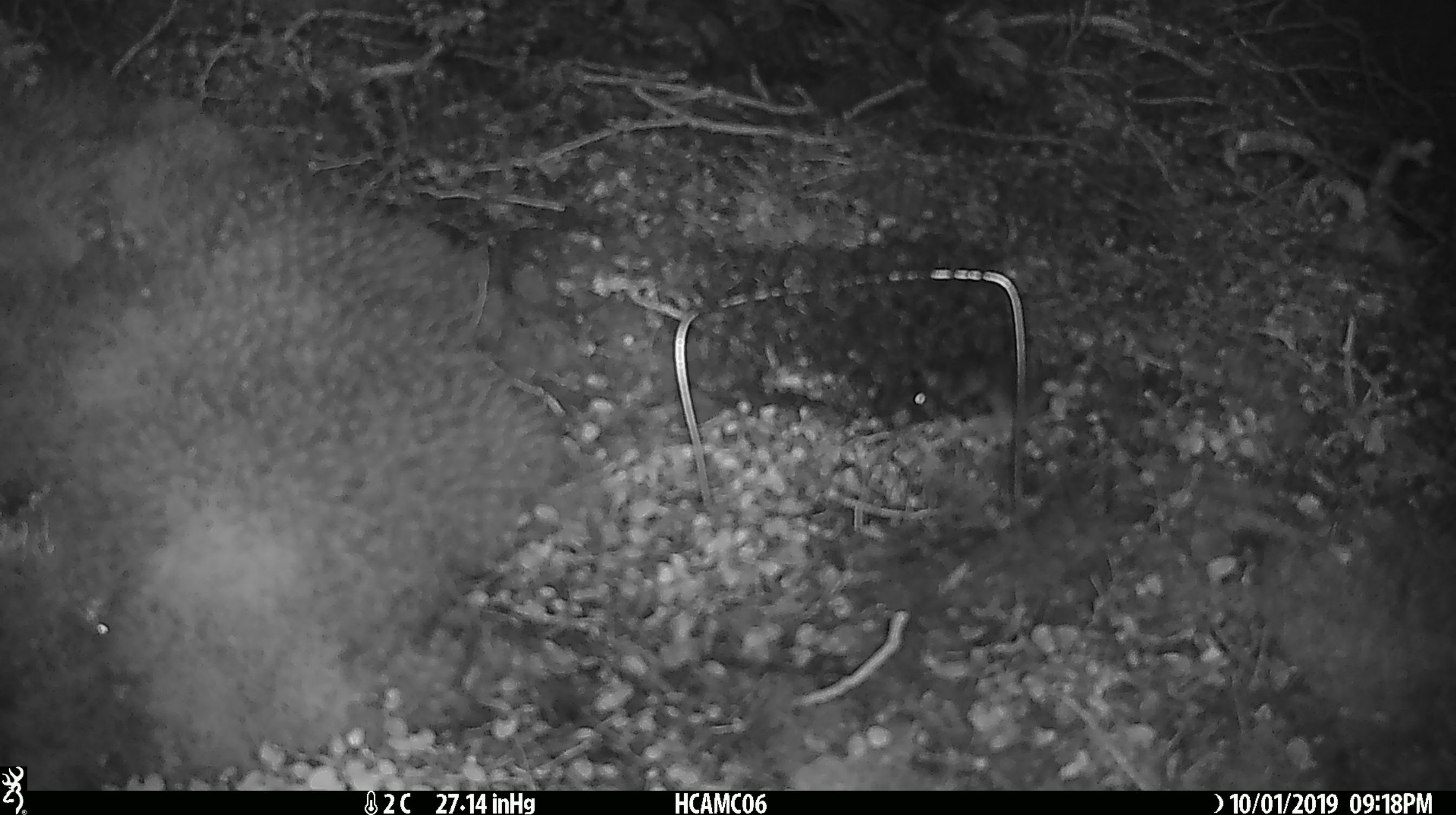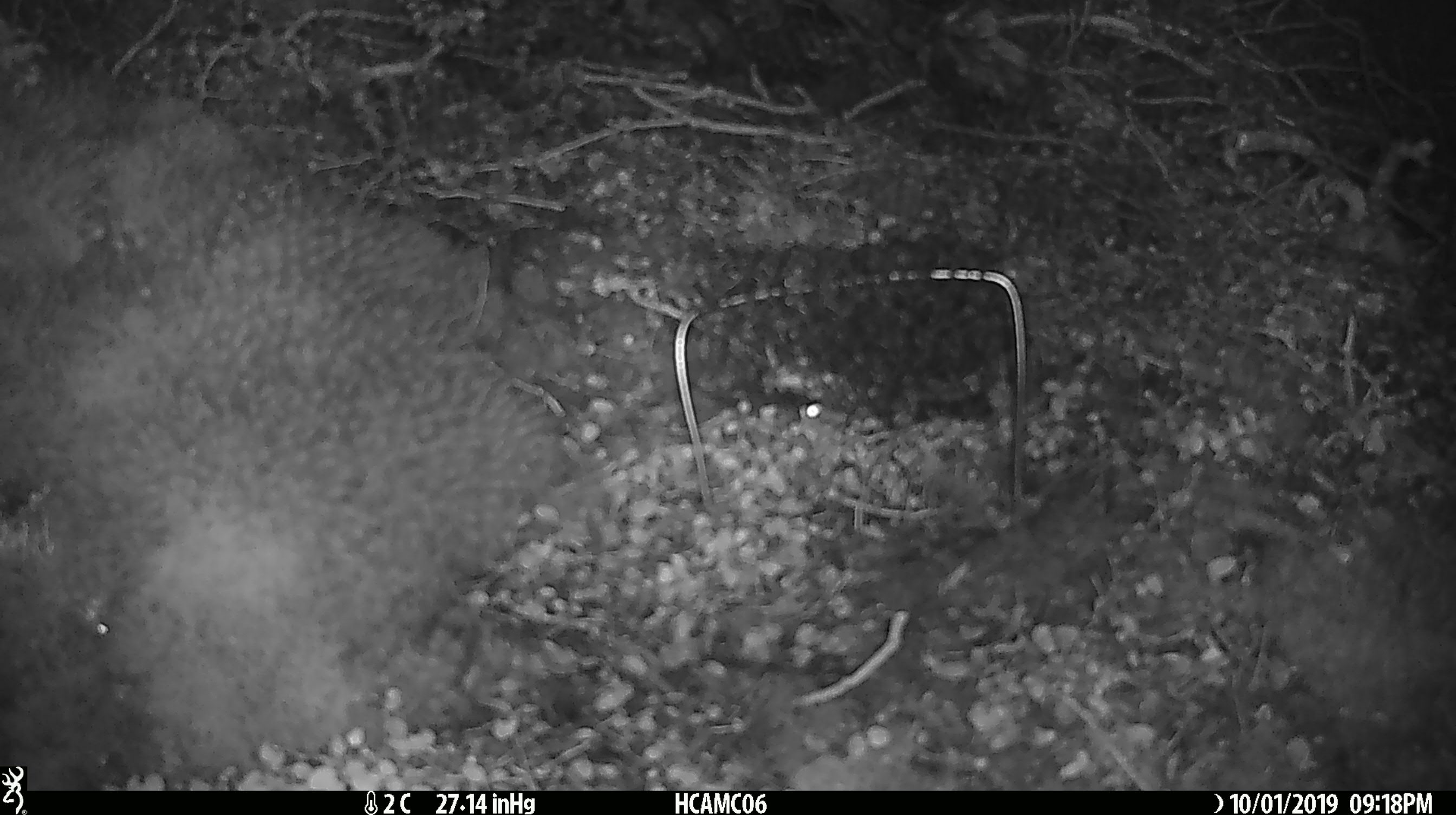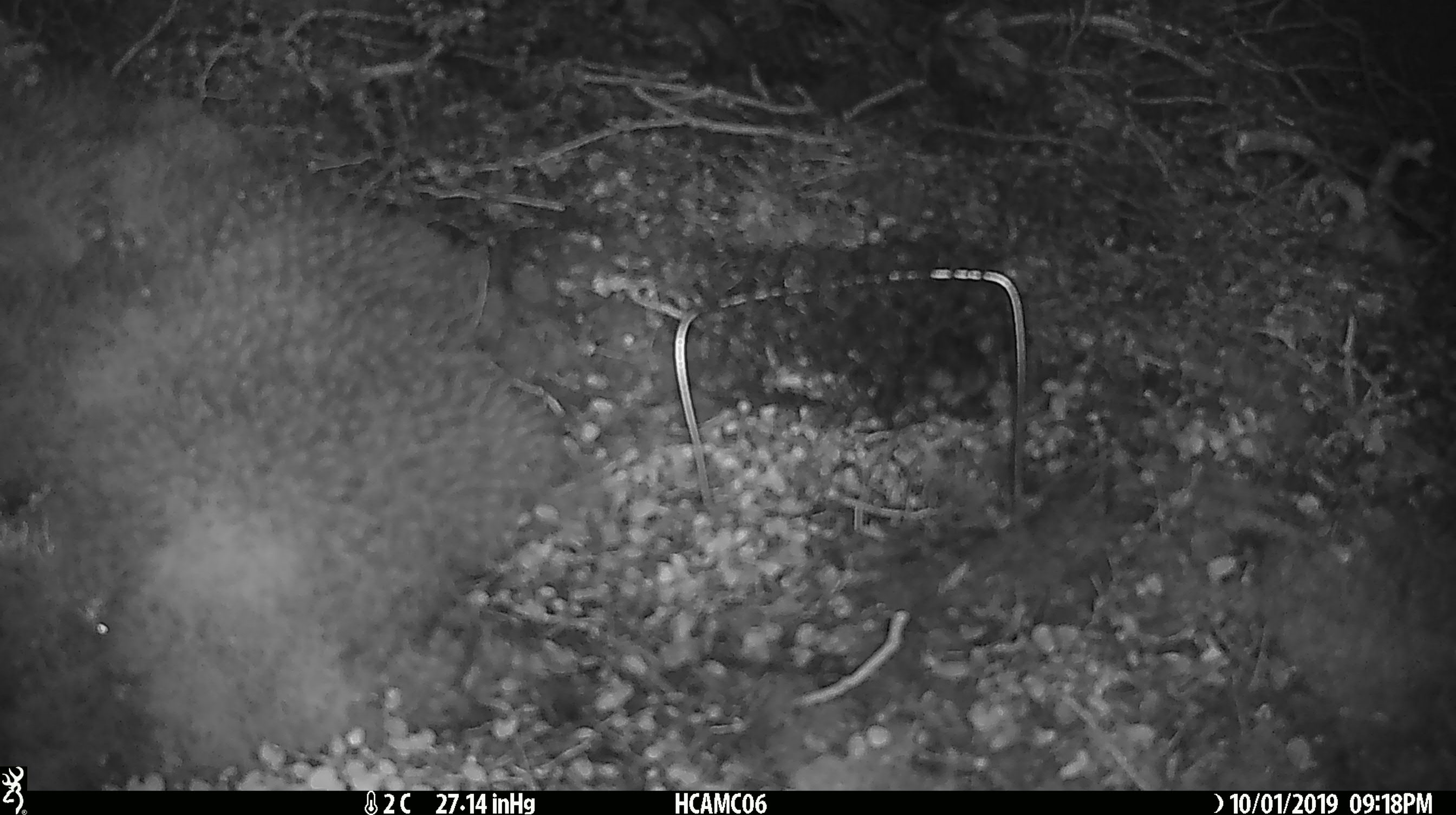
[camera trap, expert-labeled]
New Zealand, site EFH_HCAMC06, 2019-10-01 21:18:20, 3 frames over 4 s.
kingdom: Animalia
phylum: Chordata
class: Mammalia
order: Rodentia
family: Muridae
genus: Mus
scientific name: Mus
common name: mouse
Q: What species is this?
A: Mouse (Mus).